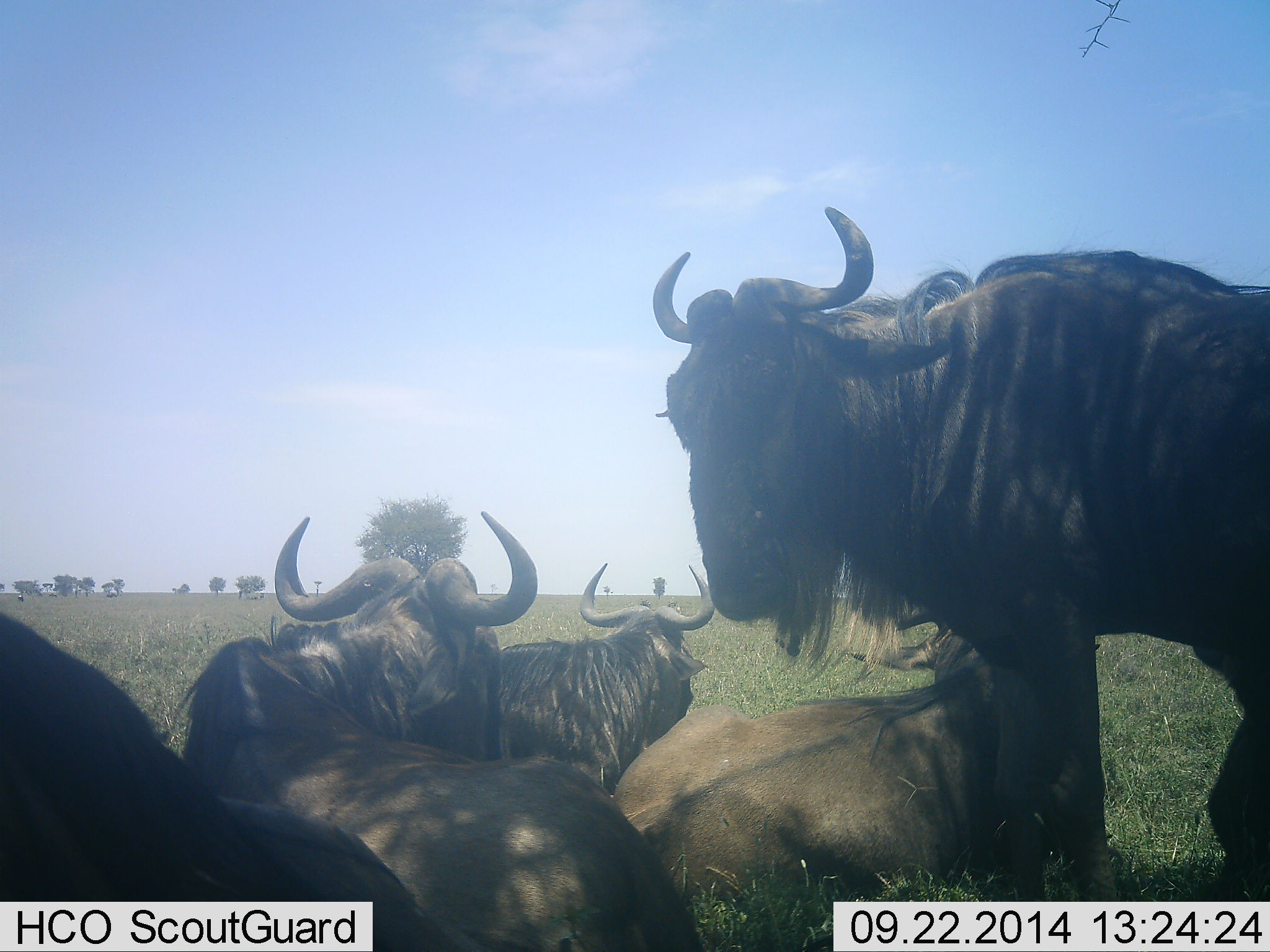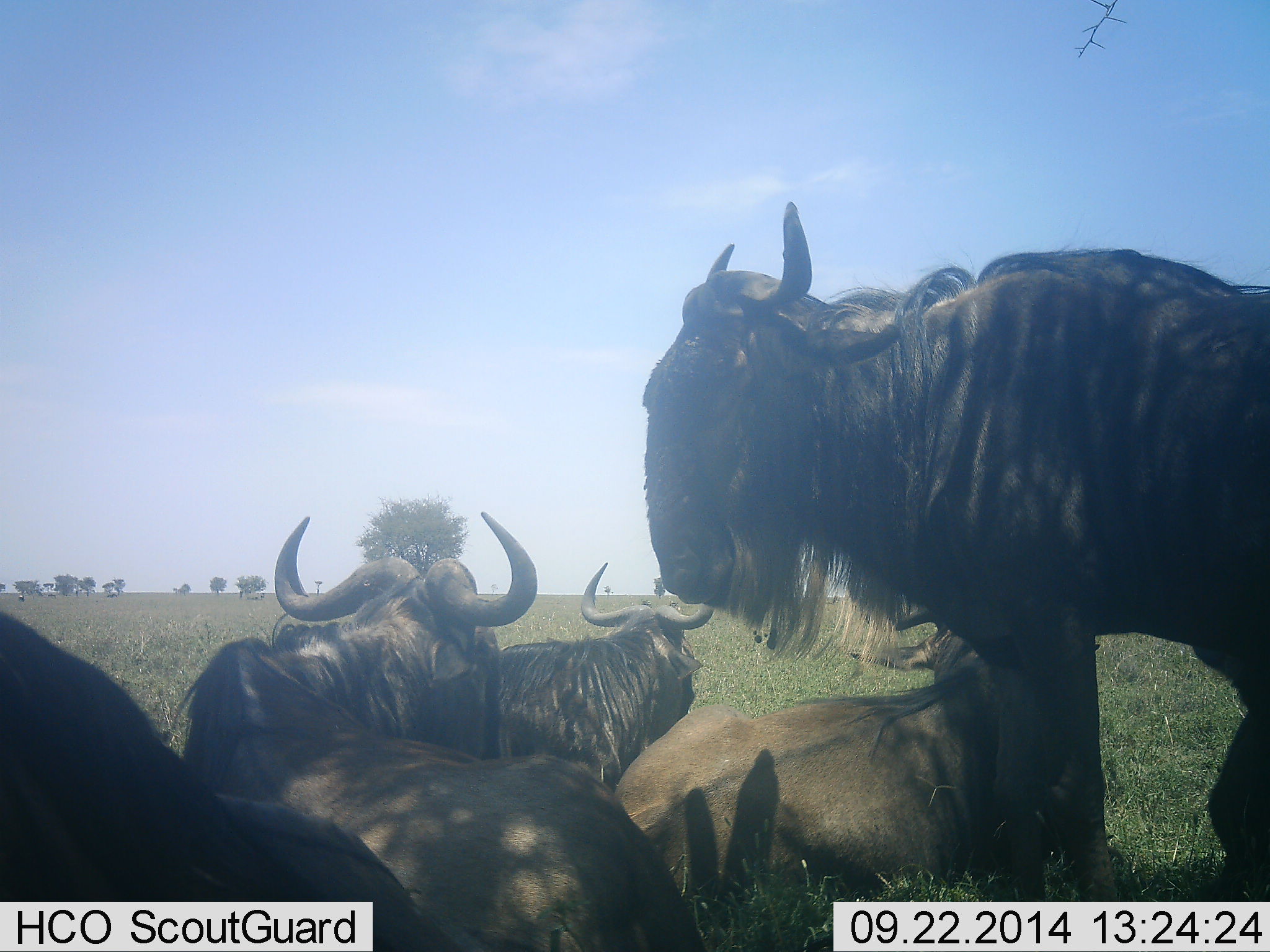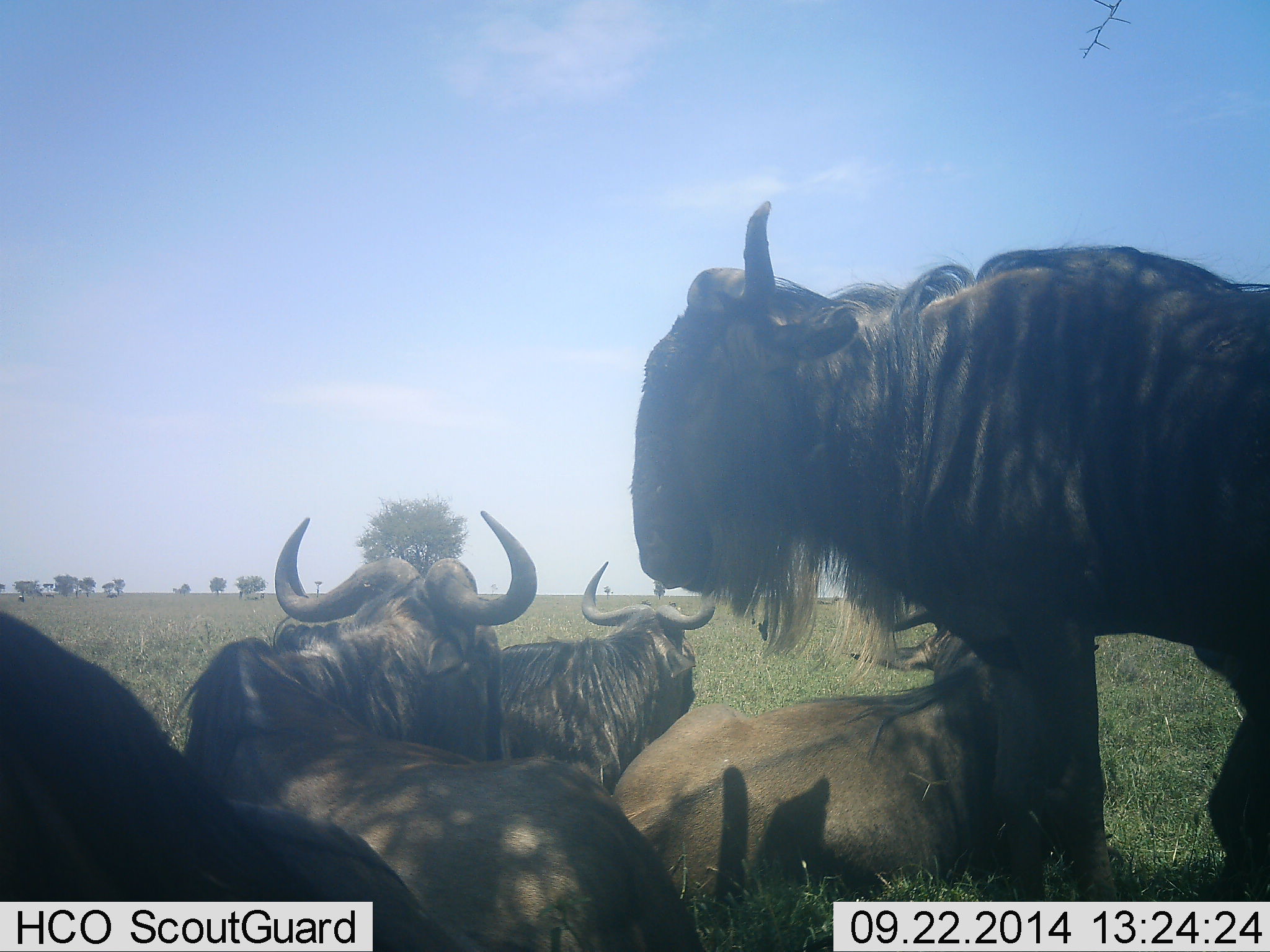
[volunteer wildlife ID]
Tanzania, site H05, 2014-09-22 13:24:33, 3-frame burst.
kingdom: Animalia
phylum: Chordata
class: Mammalia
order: Artiodactyla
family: Bovidae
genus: Connochaetes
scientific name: Connochaetes taurinus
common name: blue wildebeest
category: wildebeest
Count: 5.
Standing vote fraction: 73%.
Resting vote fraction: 82%.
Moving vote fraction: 9%.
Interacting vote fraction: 18%.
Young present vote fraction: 0%.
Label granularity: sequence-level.